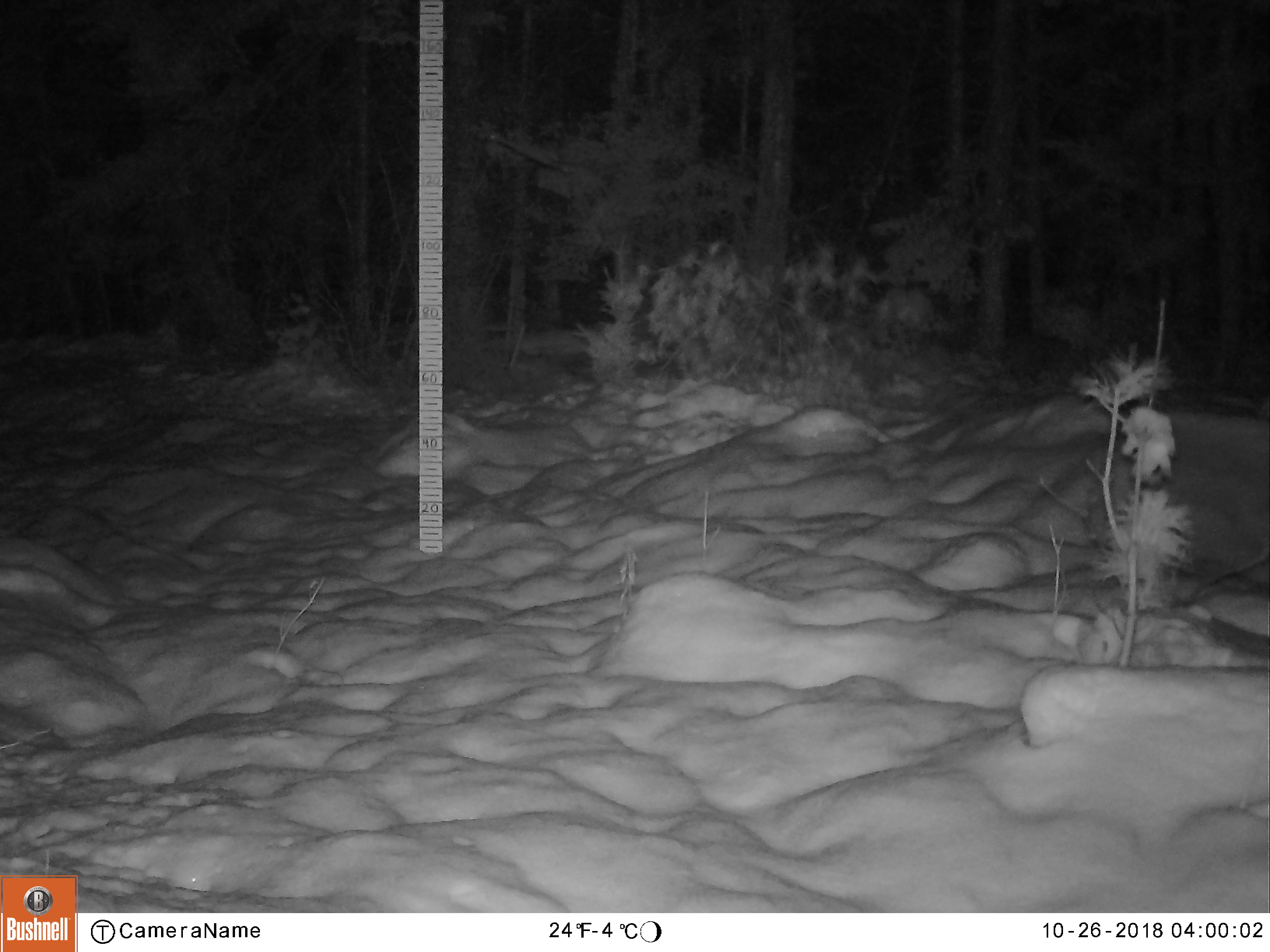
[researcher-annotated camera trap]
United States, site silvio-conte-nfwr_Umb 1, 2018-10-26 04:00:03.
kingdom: Animalia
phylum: Chordata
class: Mammalia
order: Lagomorpha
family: Leporidae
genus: Lepus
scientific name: Lepus americanus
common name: snowshoe hare